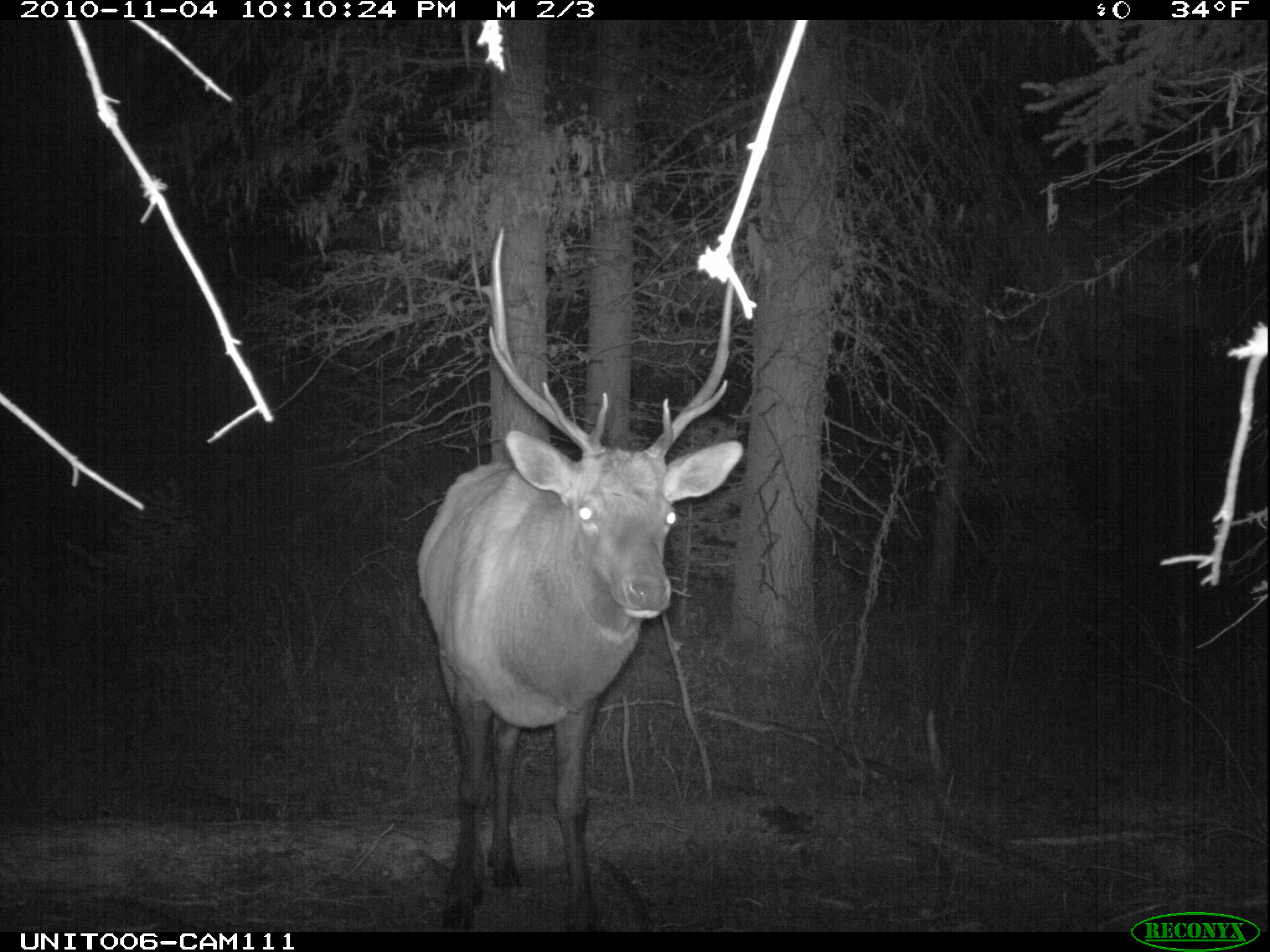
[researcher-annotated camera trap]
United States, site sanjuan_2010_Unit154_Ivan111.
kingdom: Animalia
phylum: Chordata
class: Mammalia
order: Artiodactyla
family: Cervidae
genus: Cervus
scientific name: Cervus elaphus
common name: red deer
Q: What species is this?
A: Cervus elaphus (red deer).